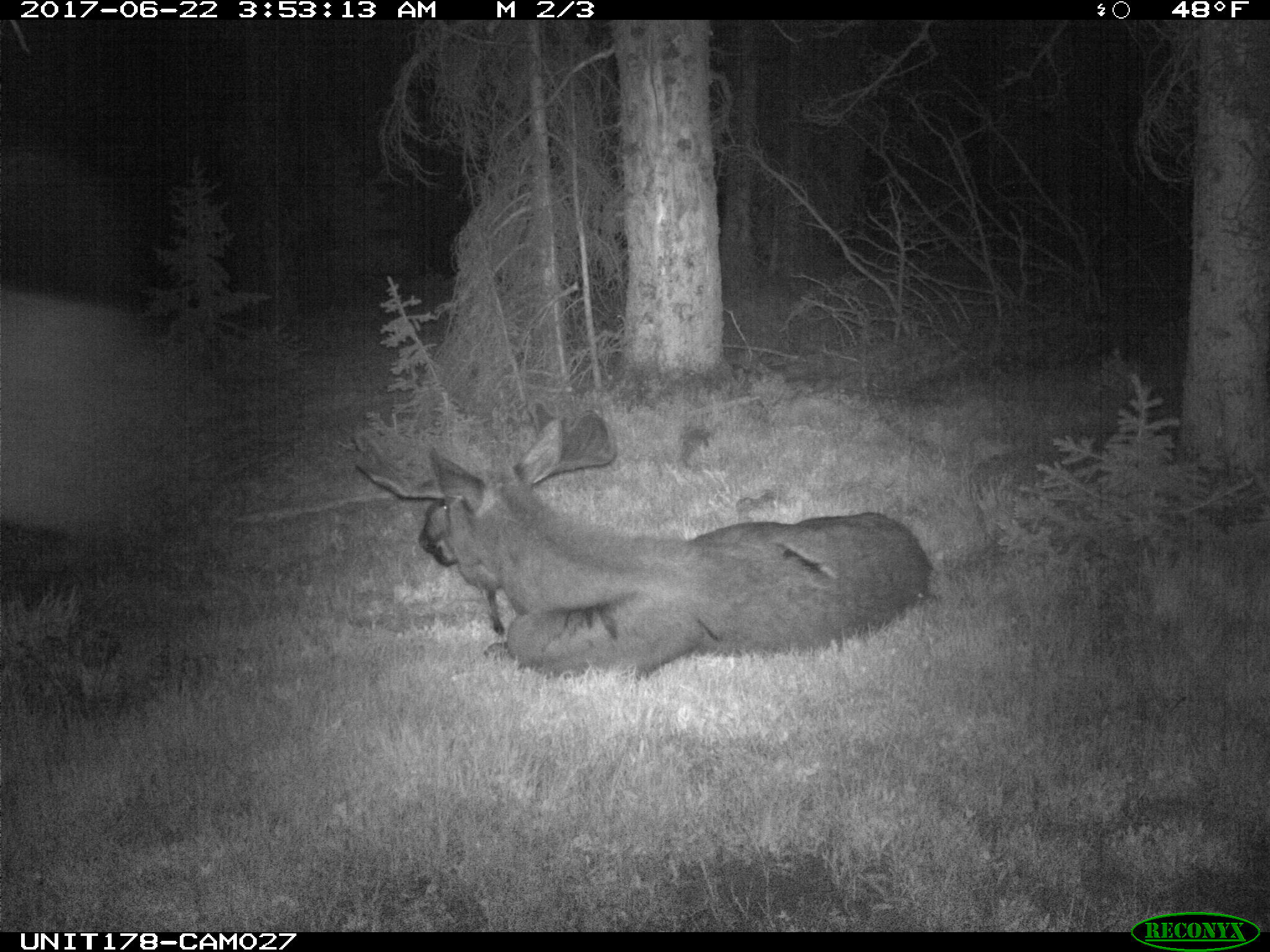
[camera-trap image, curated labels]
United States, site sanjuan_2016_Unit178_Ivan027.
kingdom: Animalia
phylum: Chordata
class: Mammalia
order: Artiodactyla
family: Cervidae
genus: Alces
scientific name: Alces alces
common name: moose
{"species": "Alces alces (moose)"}